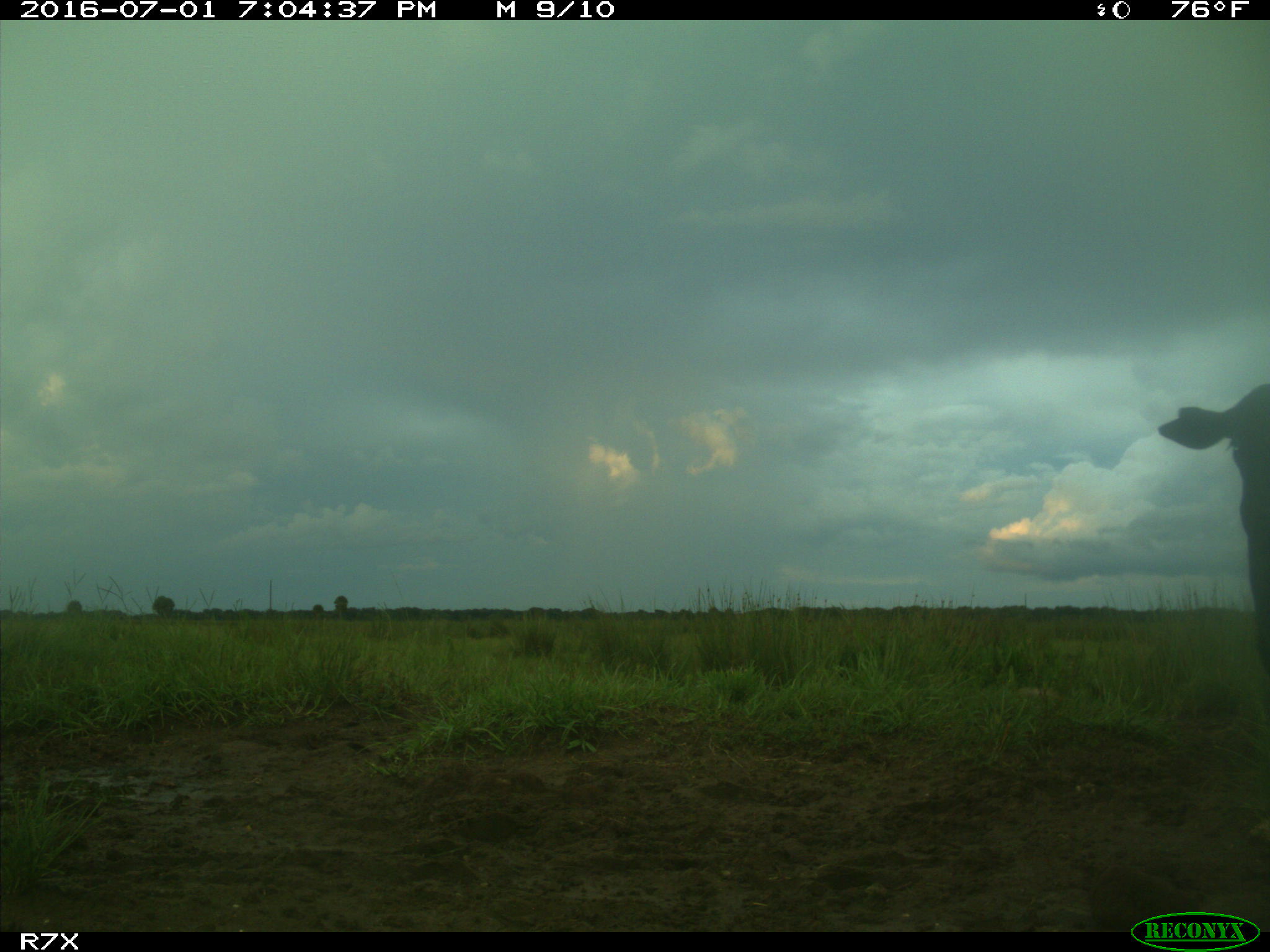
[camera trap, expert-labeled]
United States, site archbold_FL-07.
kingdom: Animalia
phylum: Chordata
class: Mammalia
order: Artiodactyla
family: Bovidae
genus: Bos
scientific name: Bos taurus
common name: domestic cow